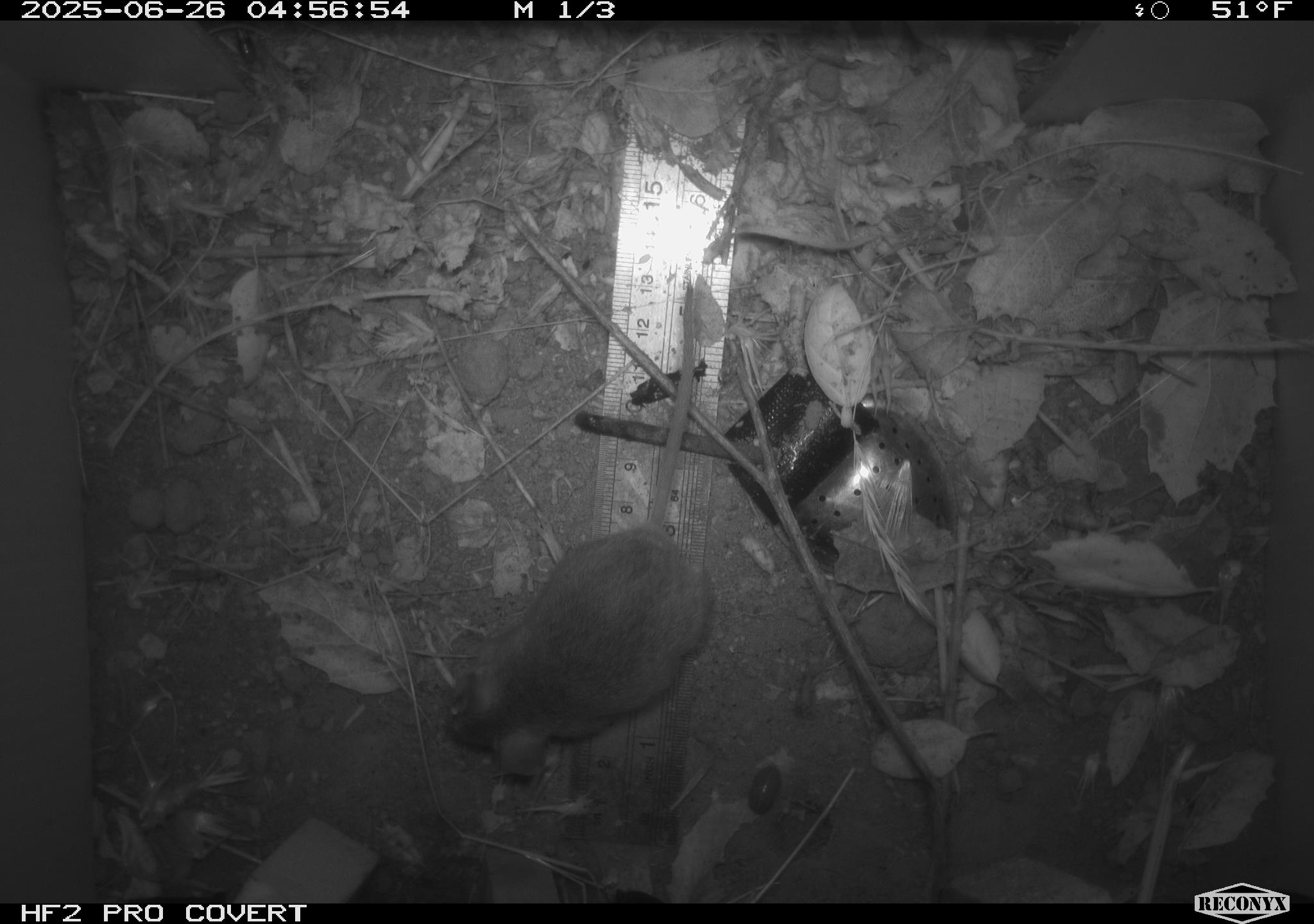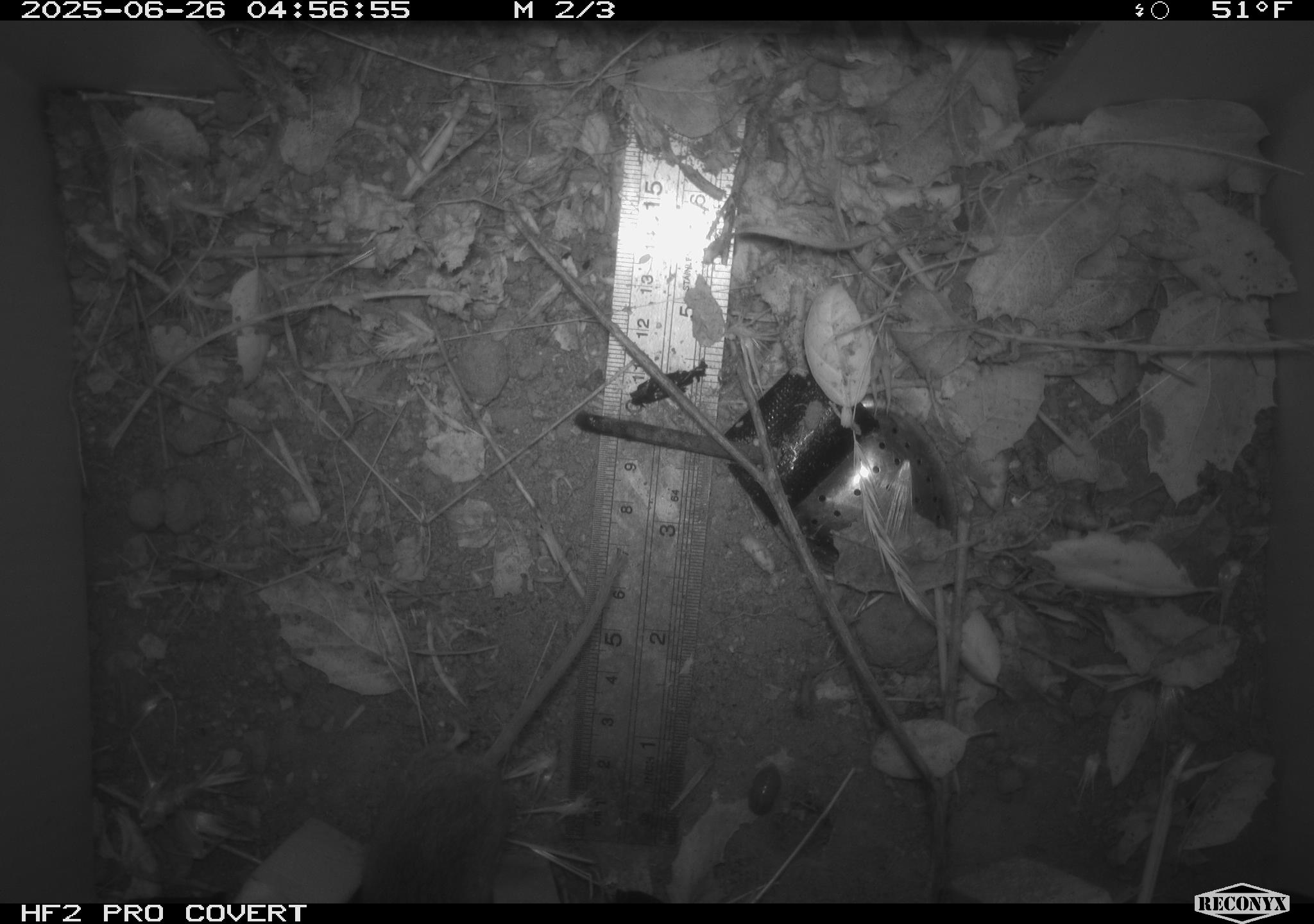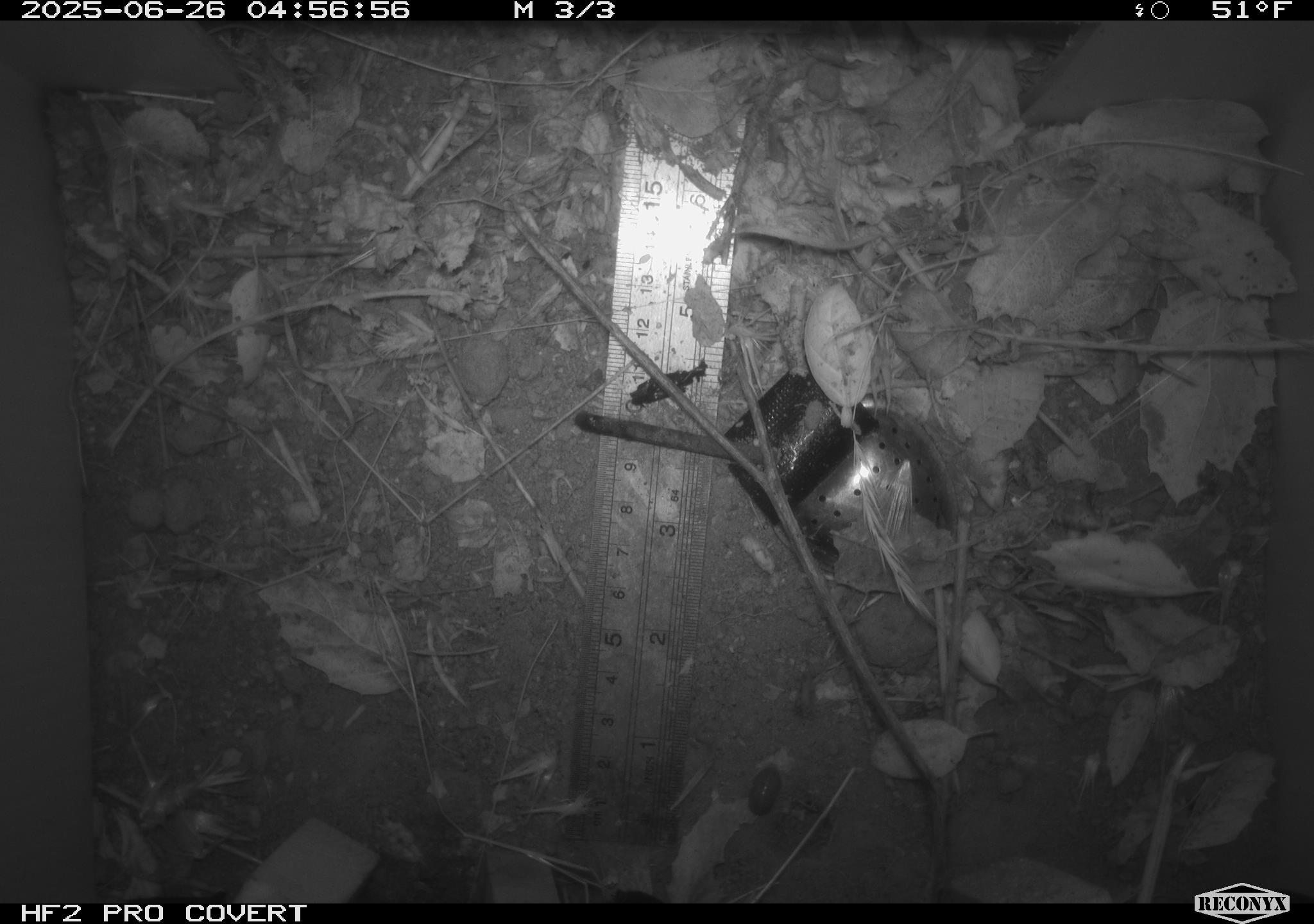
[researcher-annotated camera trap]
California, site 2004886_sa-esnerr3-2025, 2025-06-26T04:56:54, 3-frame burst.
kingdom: Animalia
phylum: Chordata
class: Mammalia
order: Rodentia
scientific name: Rodentia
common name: rodent